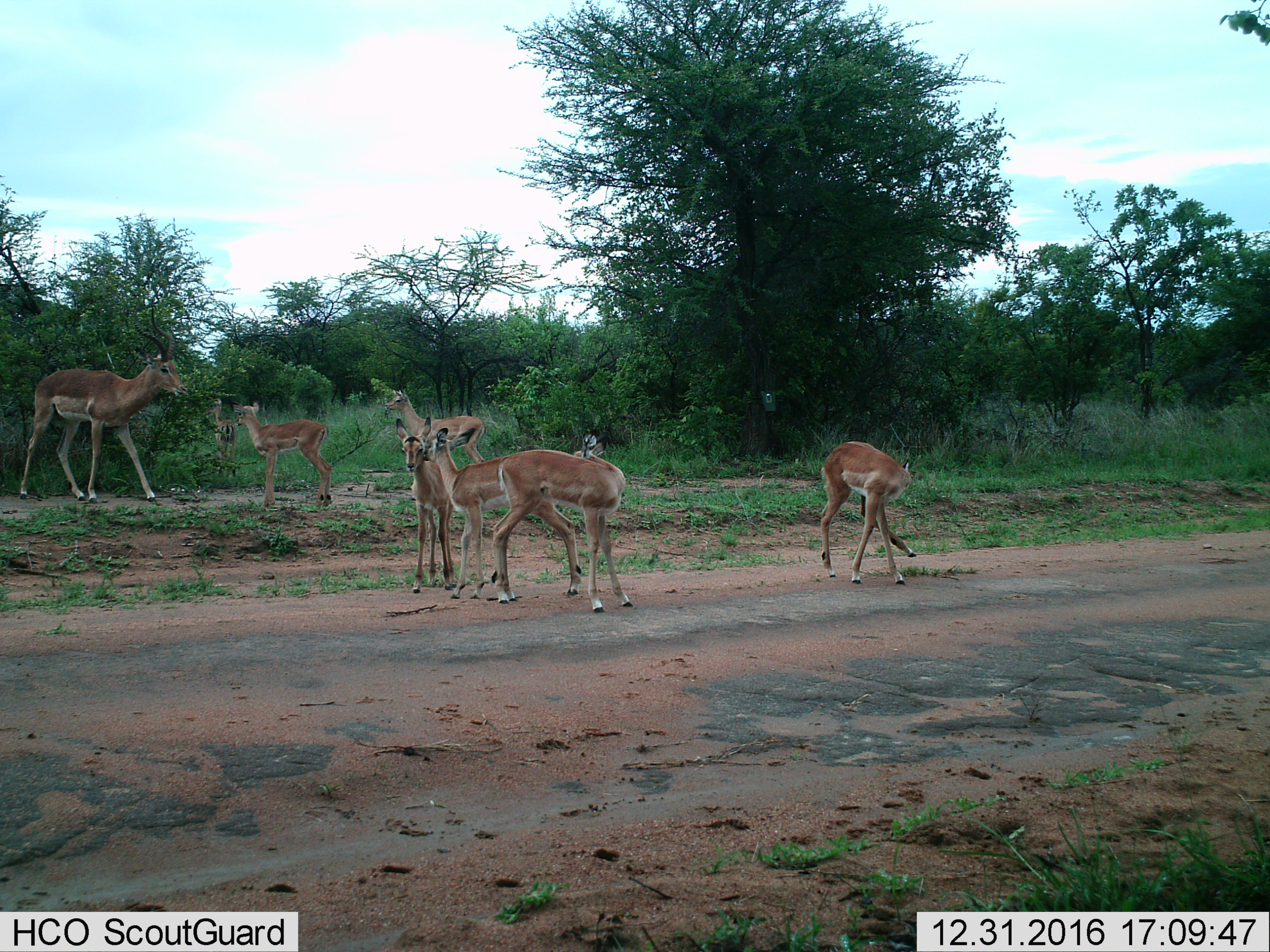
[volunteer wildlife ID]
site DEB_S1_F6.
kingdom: Animalia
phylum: Chordata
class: Mammalia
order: Artiodactyla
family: Bovidae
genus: Aepyceros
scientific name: Aepyceros melampus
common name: impala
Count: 8.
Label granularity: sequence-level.